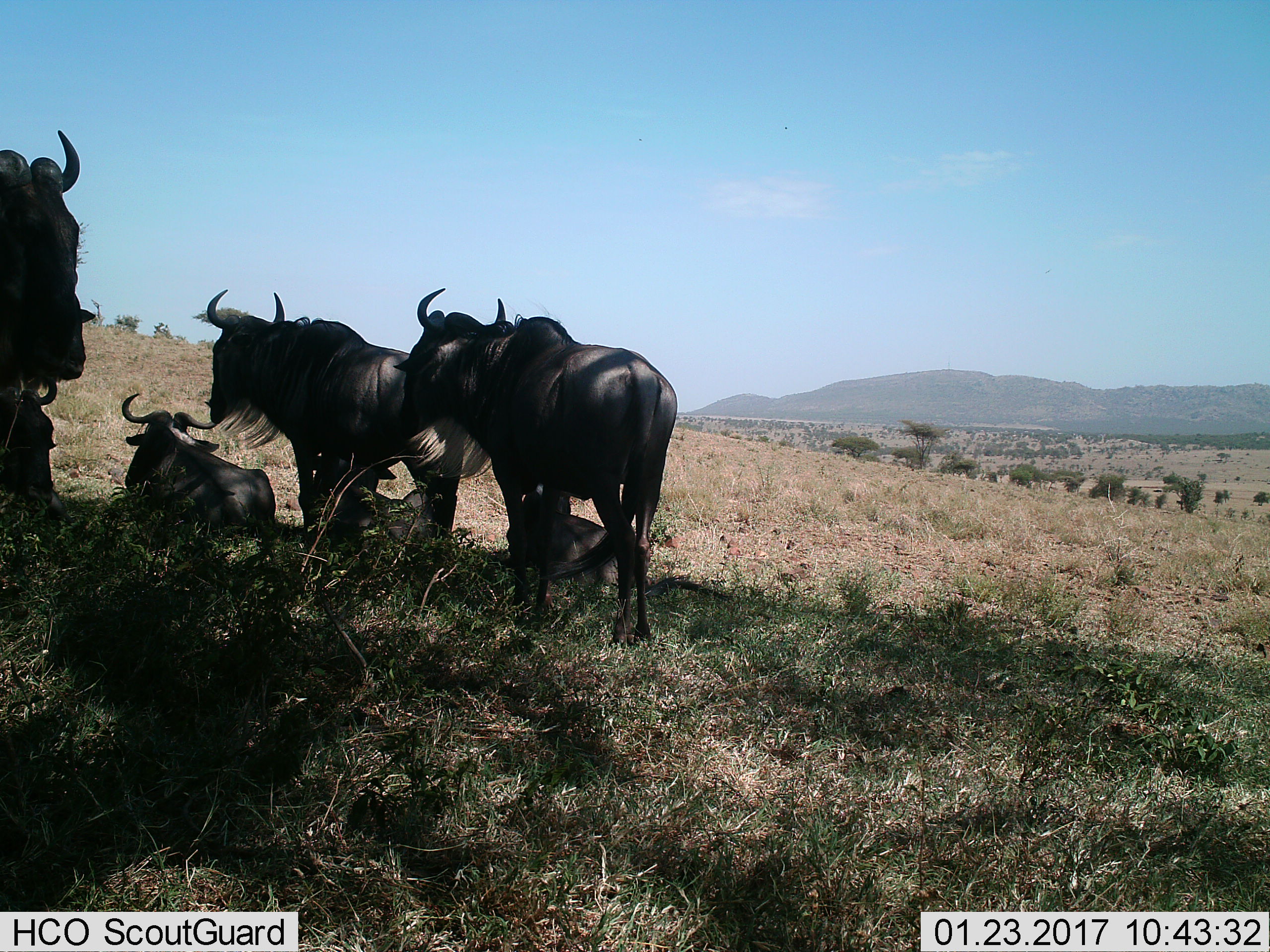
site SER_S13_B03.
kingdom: Animalia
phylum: Chordata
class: Mammalia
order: Artiodactyla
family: Bovidae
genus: Connochaetes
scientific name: Connochaetes taurinus taurinus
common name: blue wildebeest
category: wildebeestblue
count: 4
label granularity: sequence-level